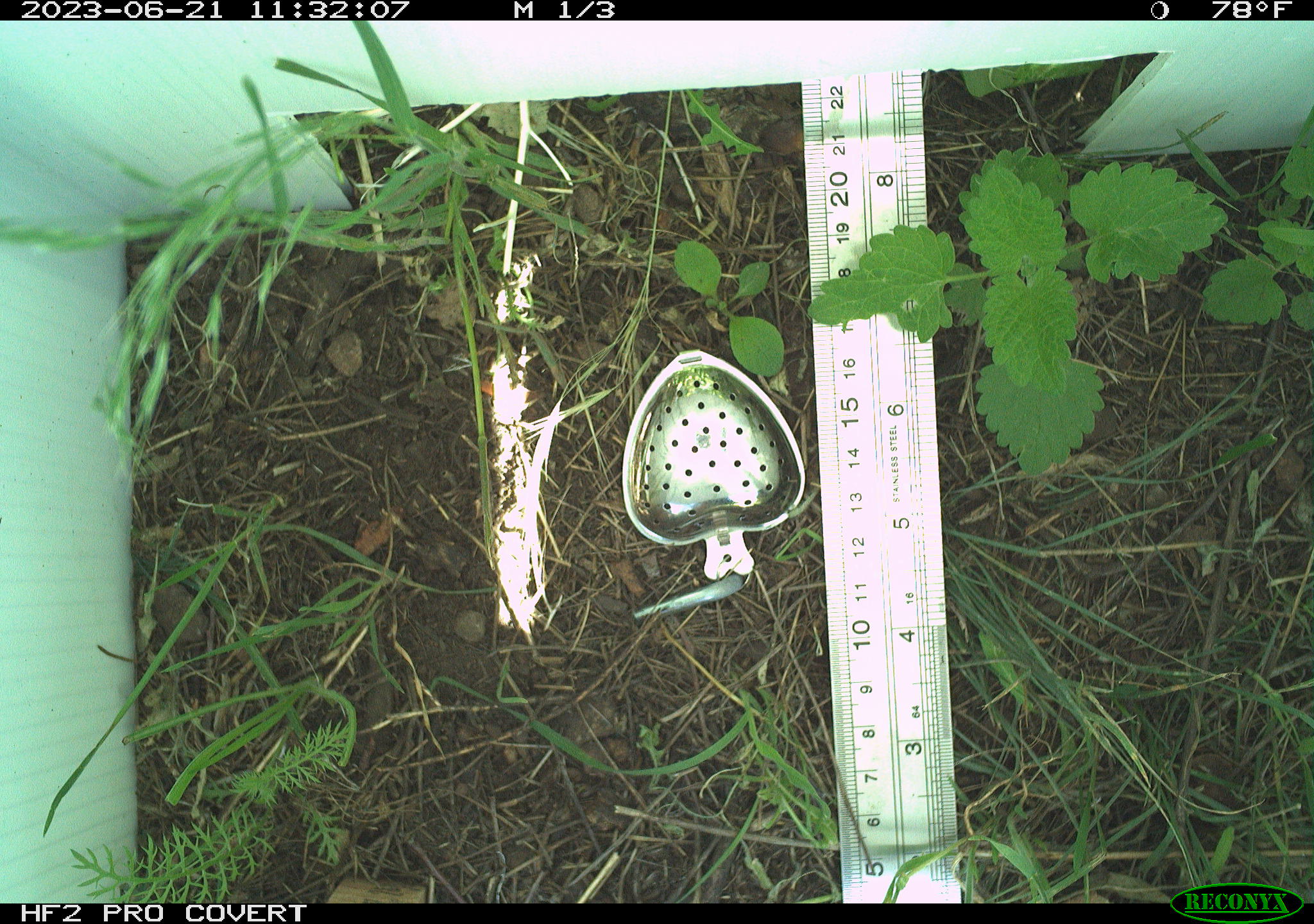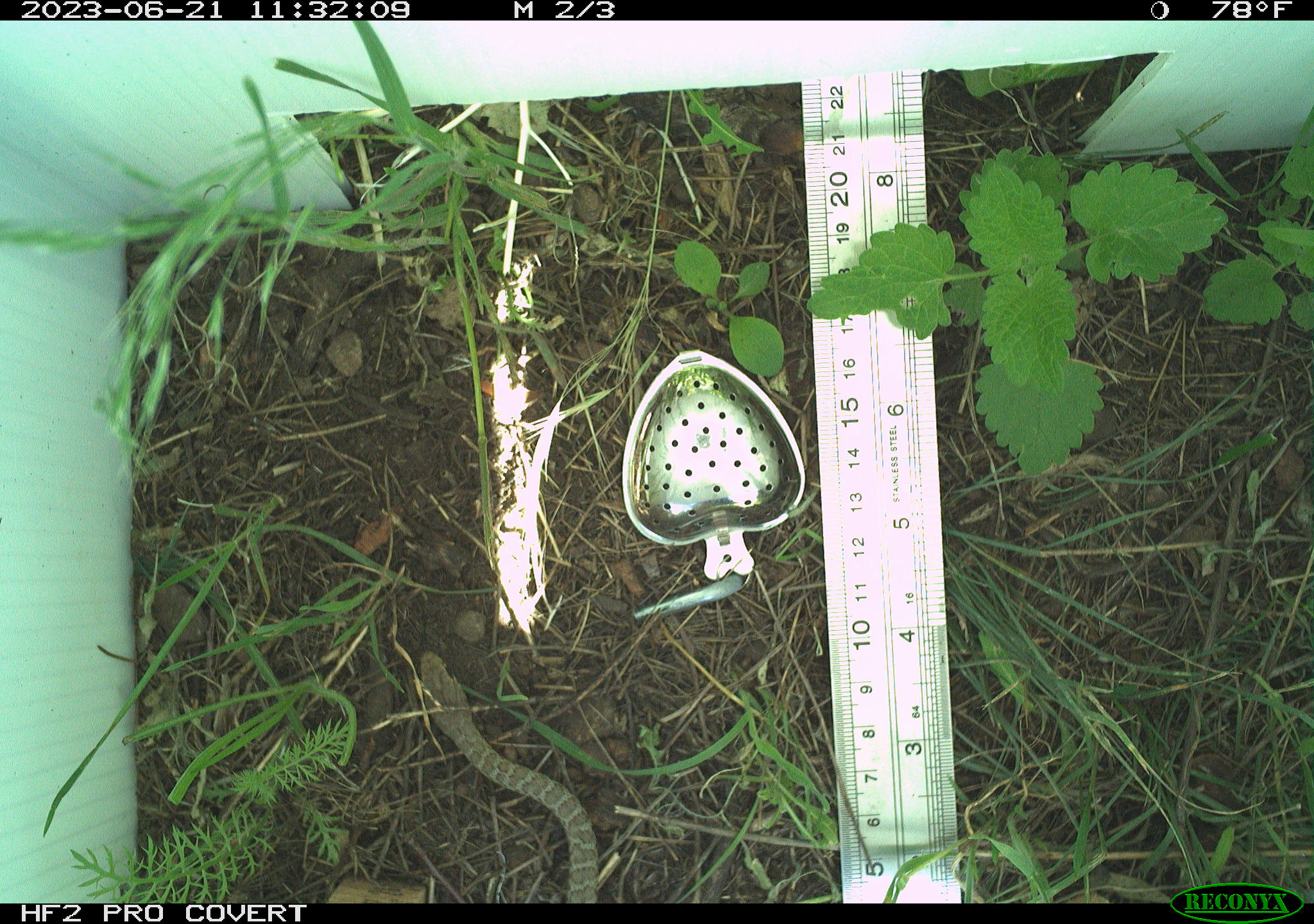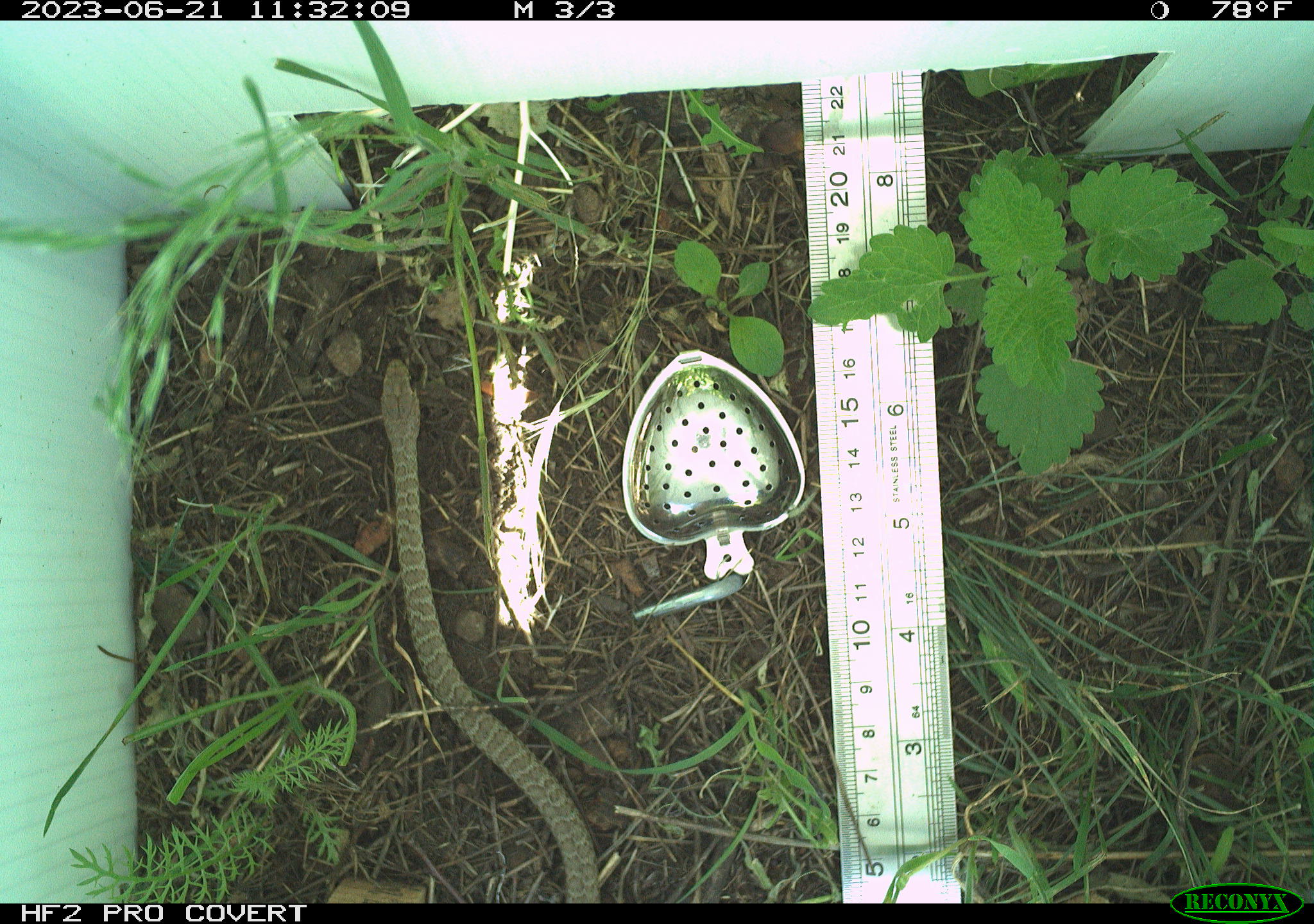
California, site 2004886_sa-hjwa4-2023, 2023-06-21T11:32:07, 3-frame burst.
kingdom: Animalia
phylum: Chordata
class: Reptilia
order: Squamata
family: Colubridae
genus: Coluber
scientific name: Coluber constrictor mormon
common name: western yellow-bellied racer